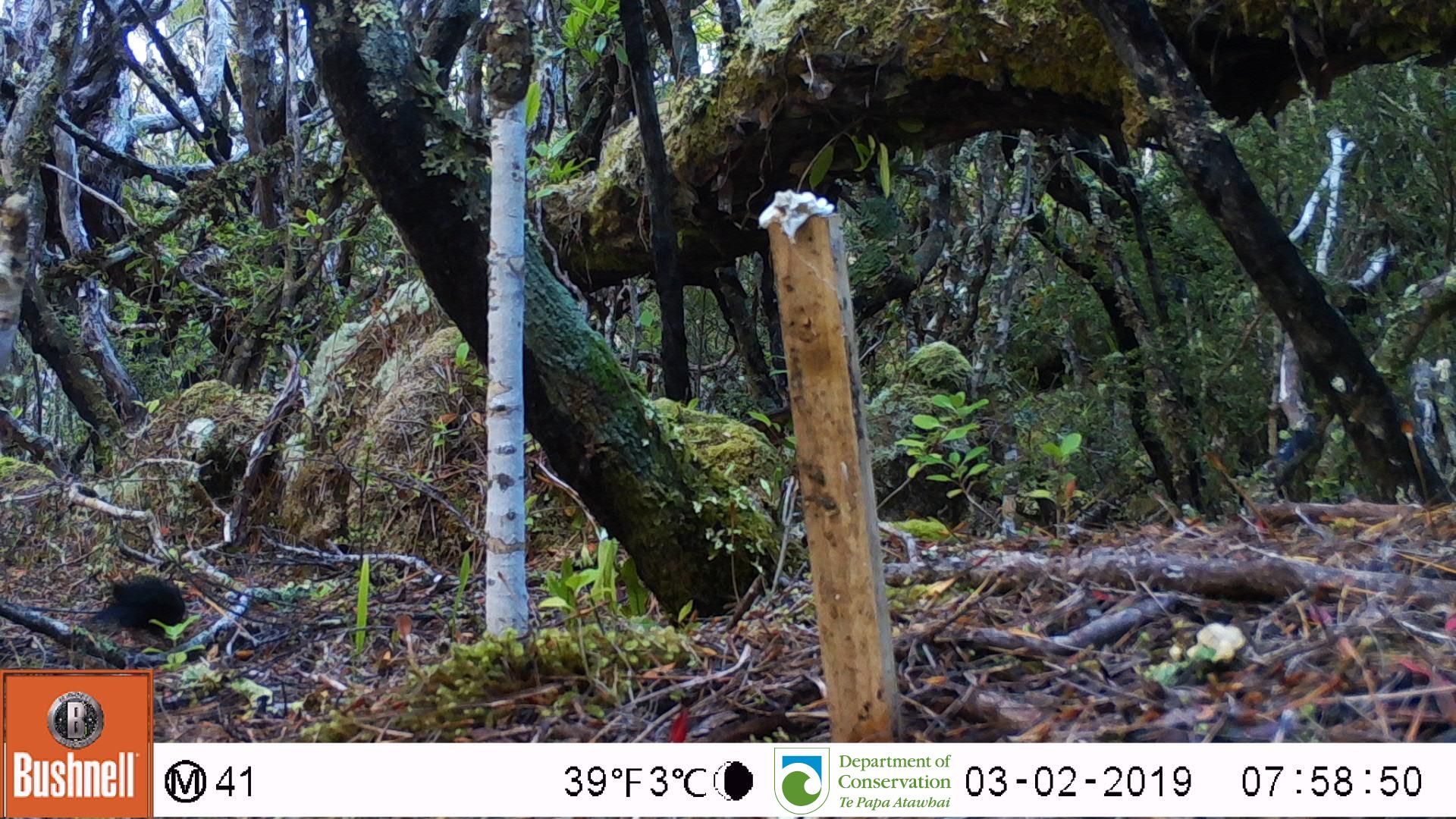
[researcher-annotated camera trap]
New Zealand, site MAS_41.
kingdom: Animalia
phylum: Chordata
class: Aves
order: Passeriformes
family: Turdidae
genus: Turdus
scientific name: Turdus merula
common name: eurasian blackbird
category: blackbird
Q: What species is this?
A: Blackbird (eurasian blackbird) (Turdus merula).